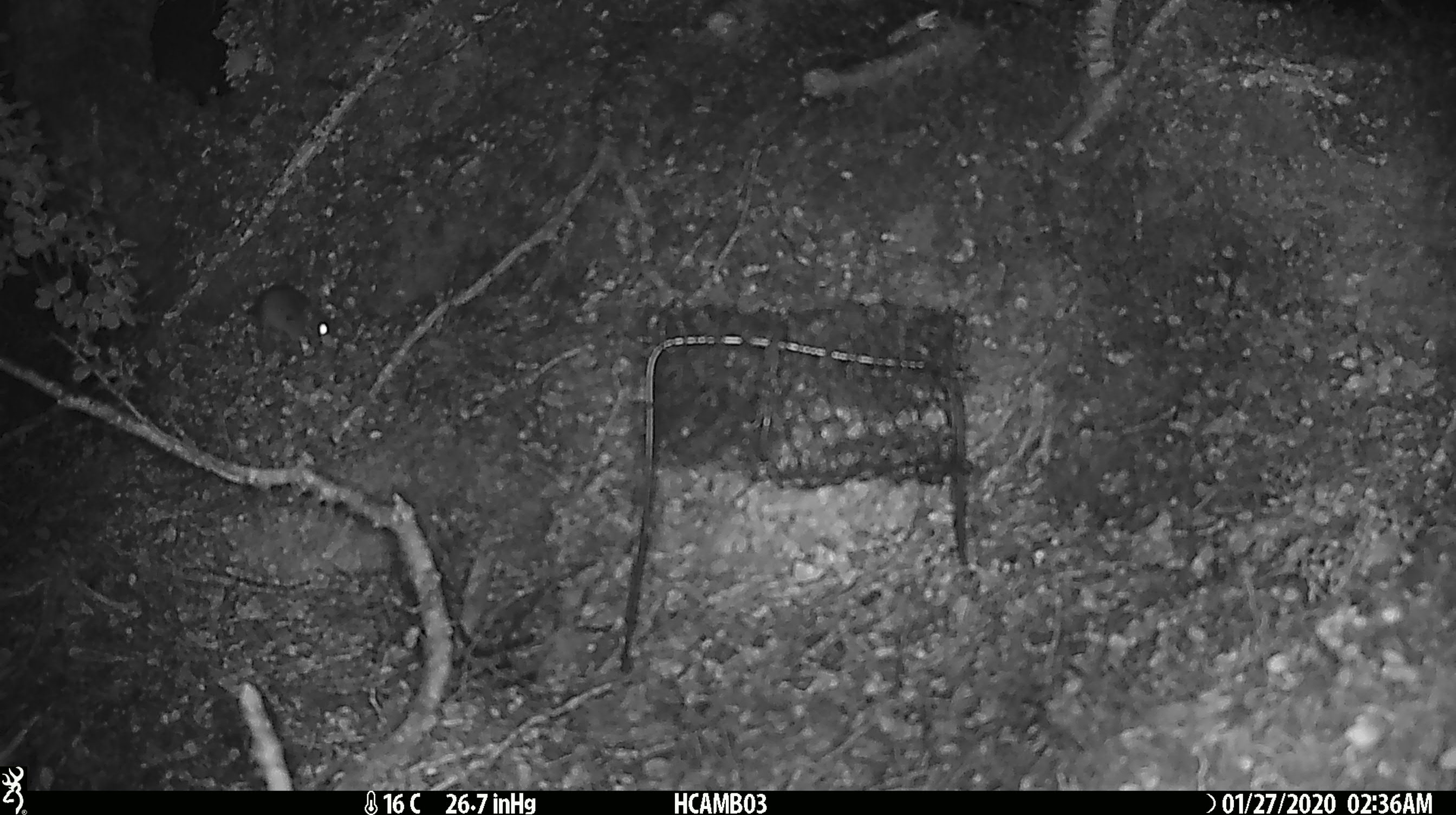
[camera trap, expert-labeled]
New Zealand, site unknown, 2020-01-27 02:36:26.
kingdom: Animalia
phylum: Chordata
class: Mammalia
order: Rodentia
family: Muridae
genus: Mus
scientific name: Mus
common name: mouse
Mouse (Mus).